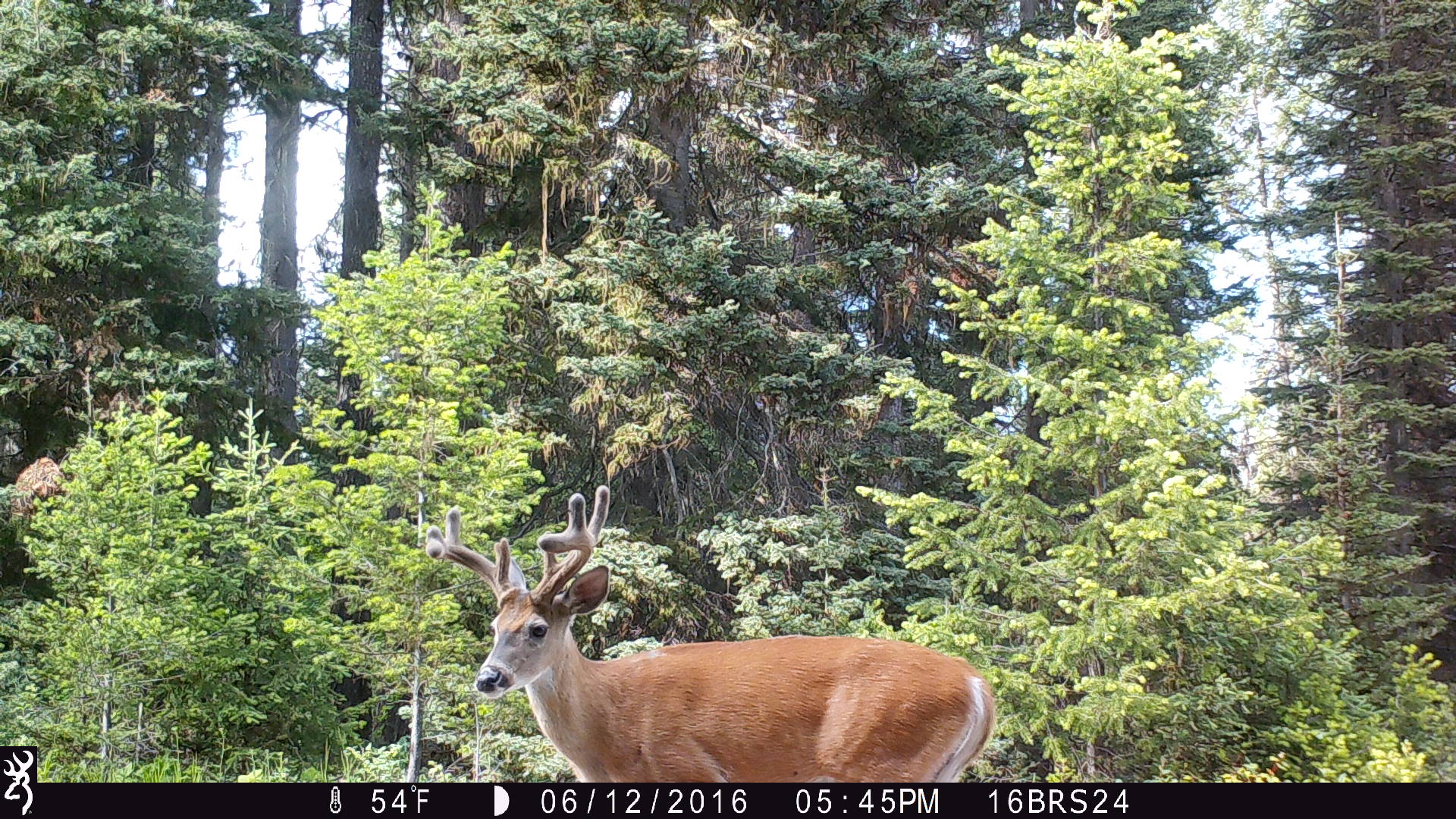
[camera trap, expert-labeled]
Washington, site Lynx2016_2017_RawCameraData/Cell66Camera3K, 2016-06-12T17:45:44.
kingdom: Animalia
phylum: Chordata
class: Mammalia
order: Artiodactyla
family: Cervidae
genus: Odocoileus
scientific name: Odocoileus virginianus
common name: white-tailed deer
Odocoileus virginianus (white-tailed deer). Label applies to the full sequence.